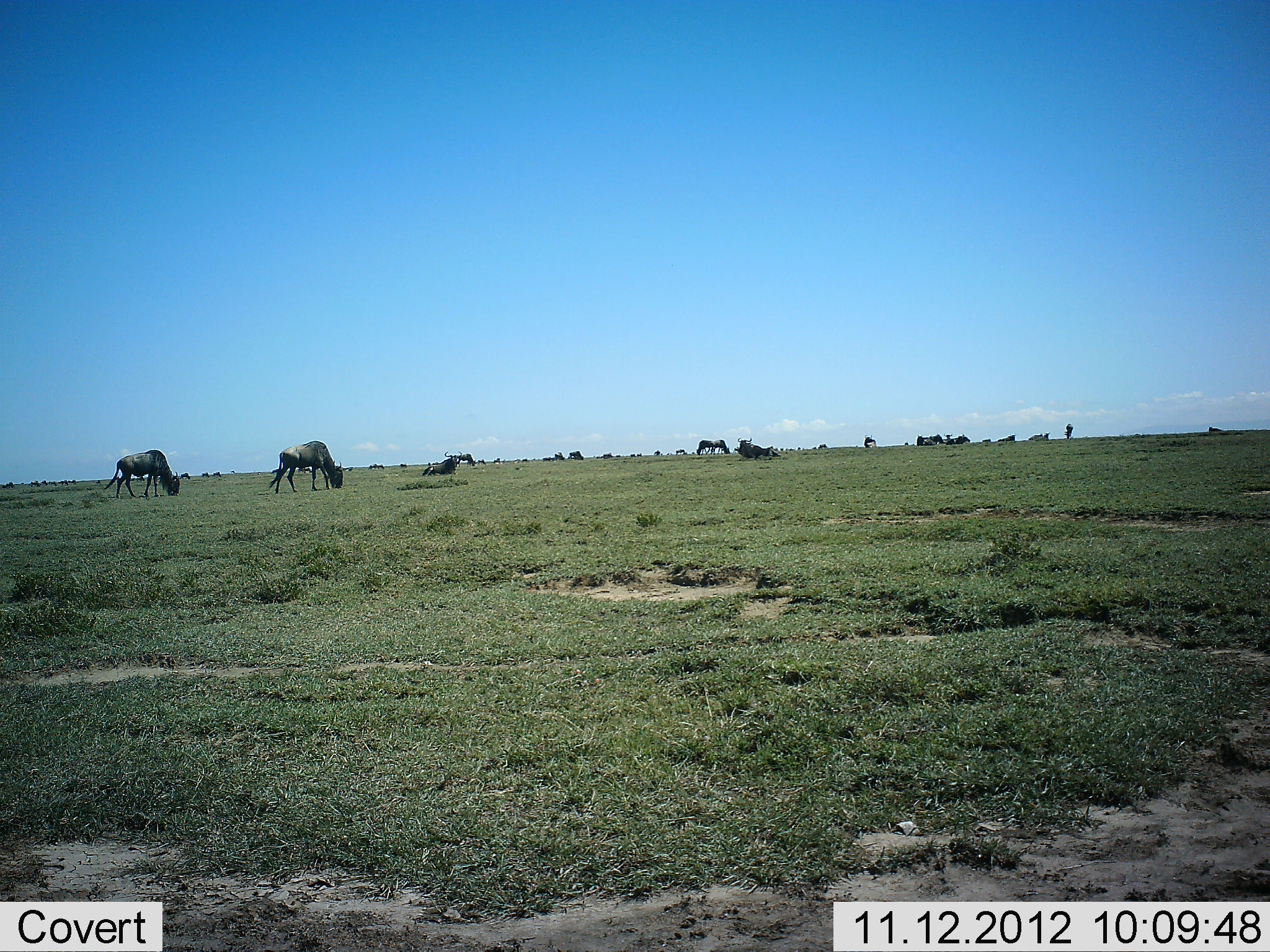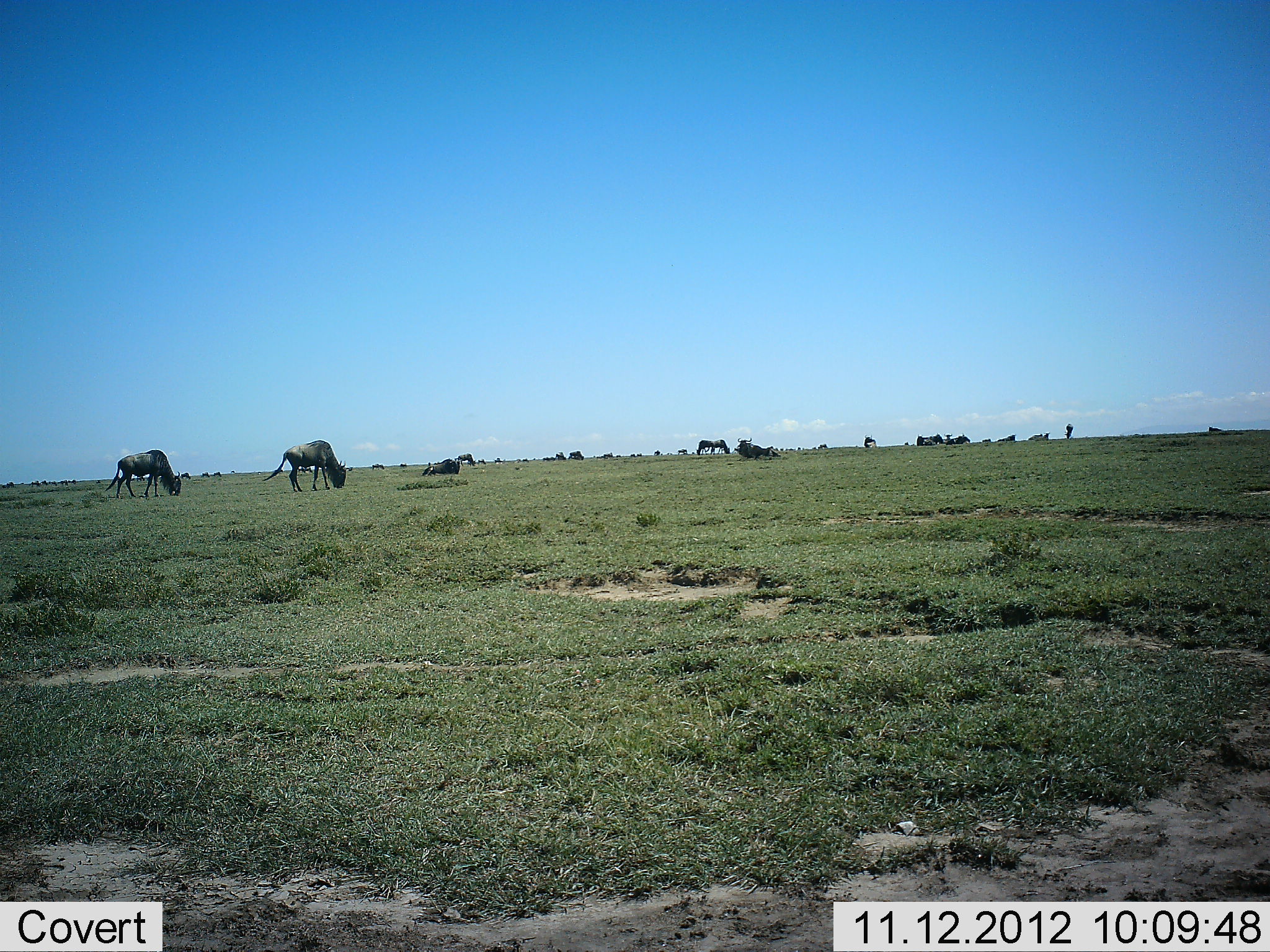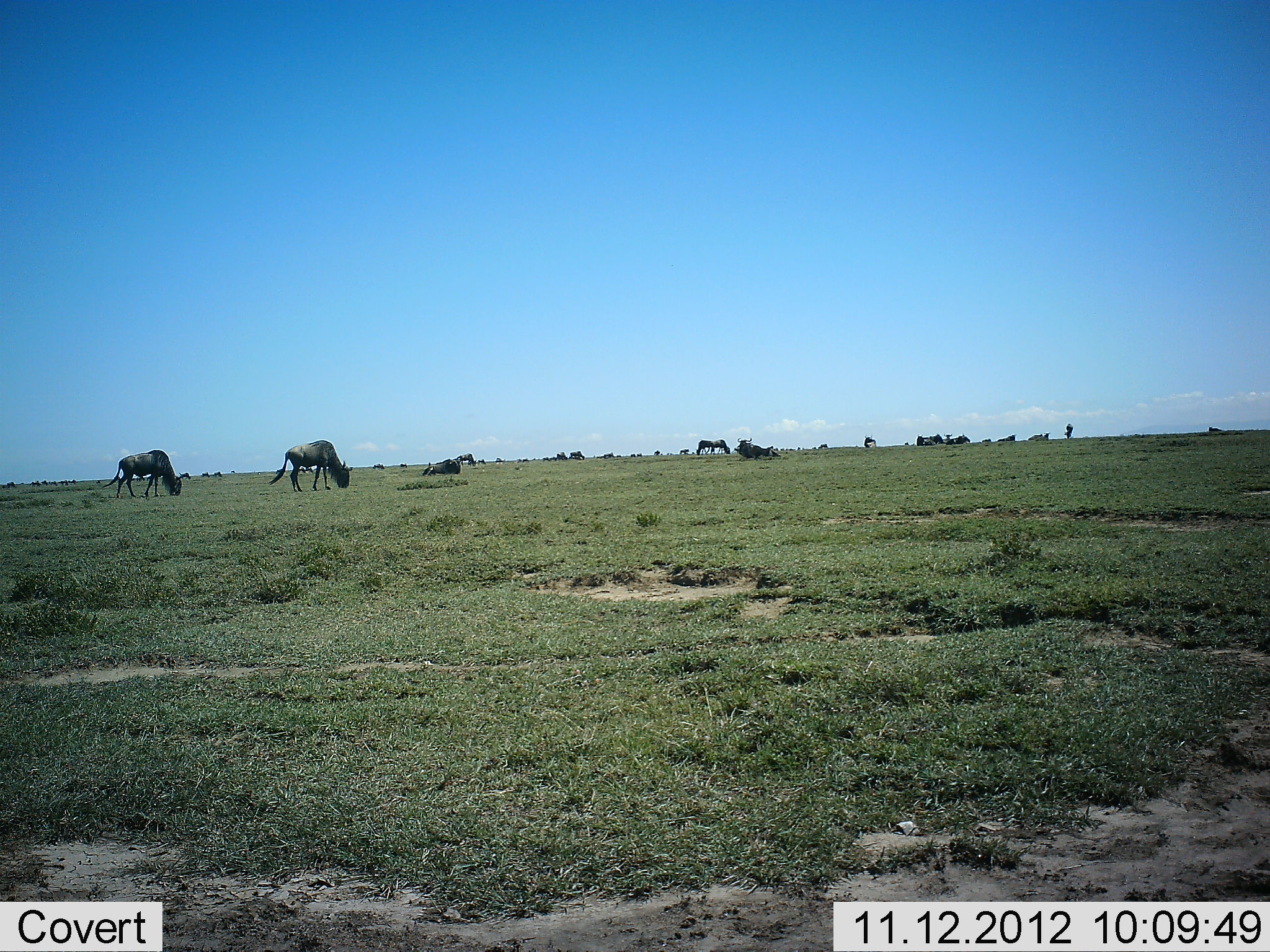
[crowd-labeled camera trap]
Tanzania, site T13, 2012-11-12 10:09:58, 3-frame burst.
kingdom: Animalia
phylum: Chordata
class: Mammalia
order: Artiodactyla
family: Bovidae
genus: Connochaetes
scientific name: Connochaetes taurinus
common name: blue wildebeest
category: wildebeest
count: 11-50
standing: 60%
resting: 80%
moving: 50%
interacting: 10%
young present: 0%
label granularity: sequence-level